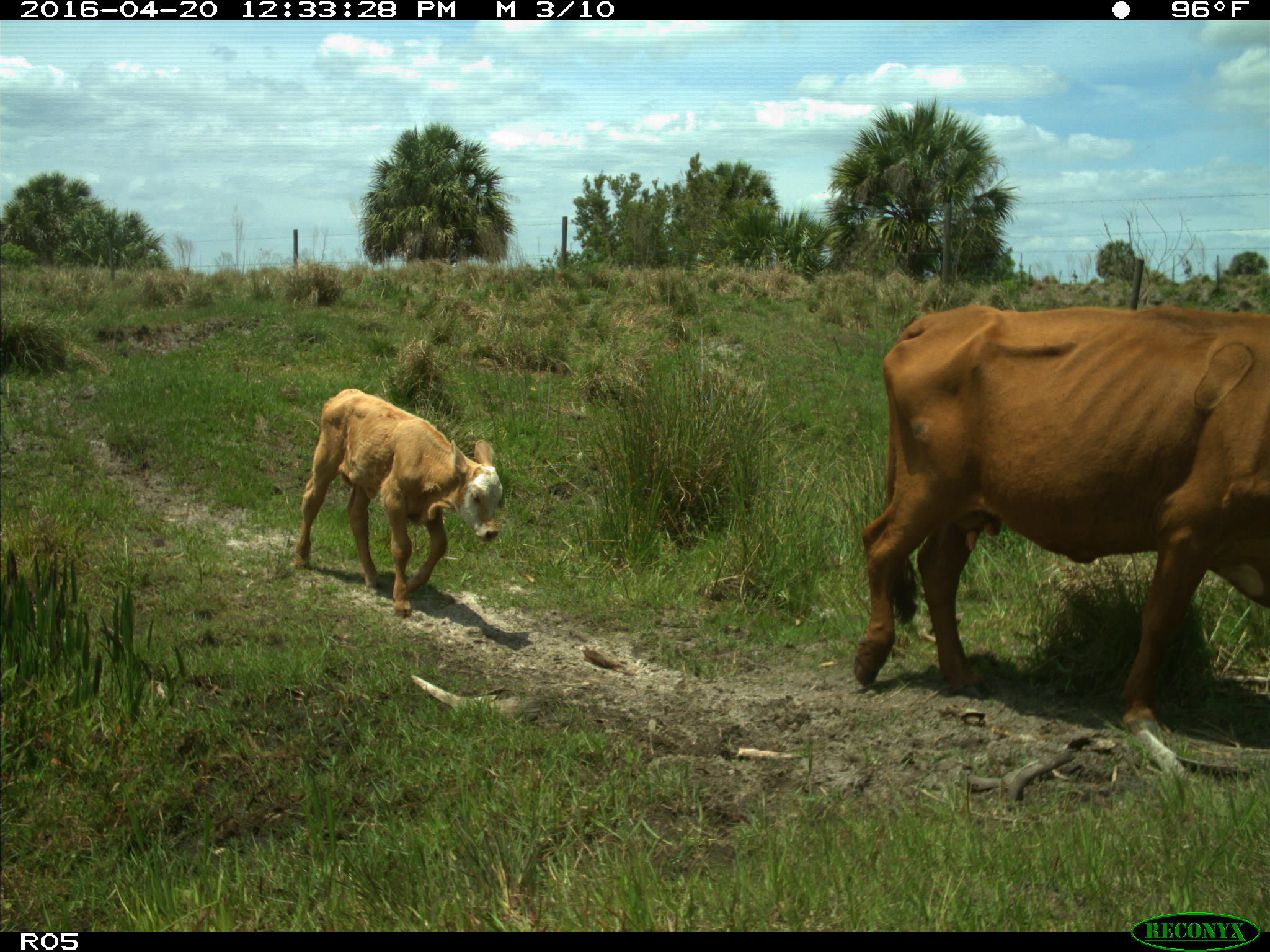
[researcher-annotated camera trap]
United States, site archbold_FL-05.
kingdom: Animalia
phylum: Chordata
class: Mammalia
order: Artiodactyla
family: Bovidae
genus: Bos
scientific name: Bos taurus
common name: domestic cow